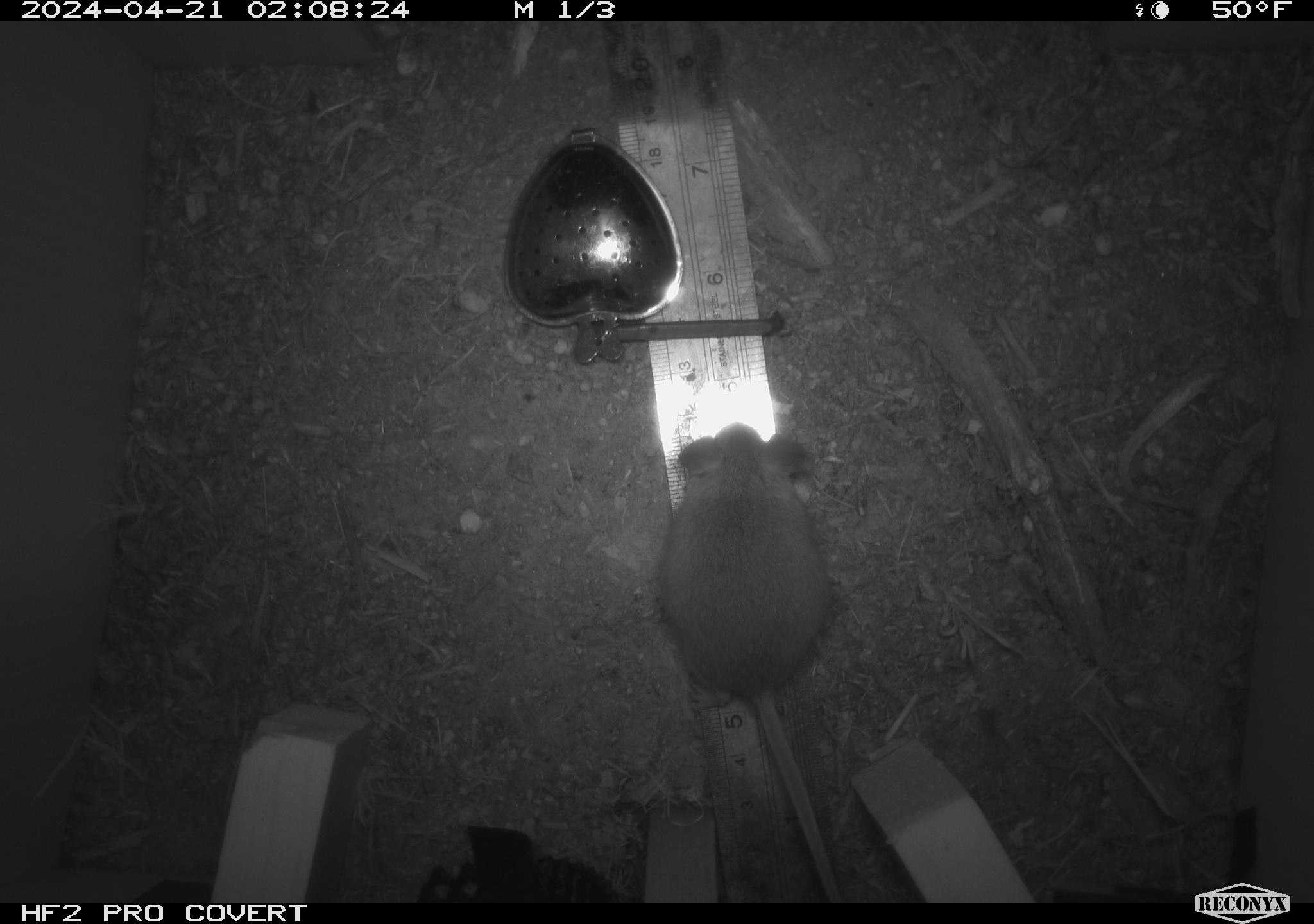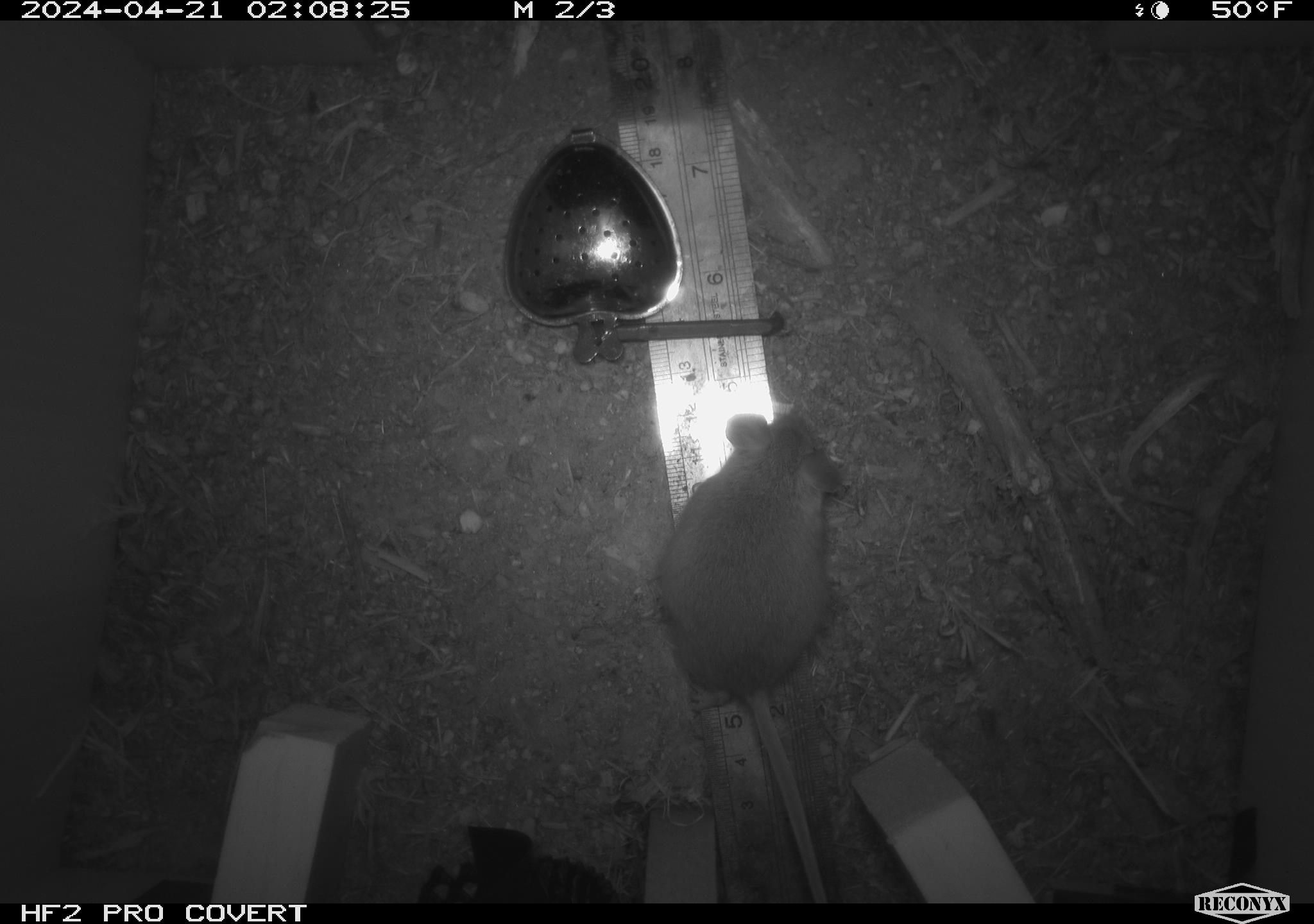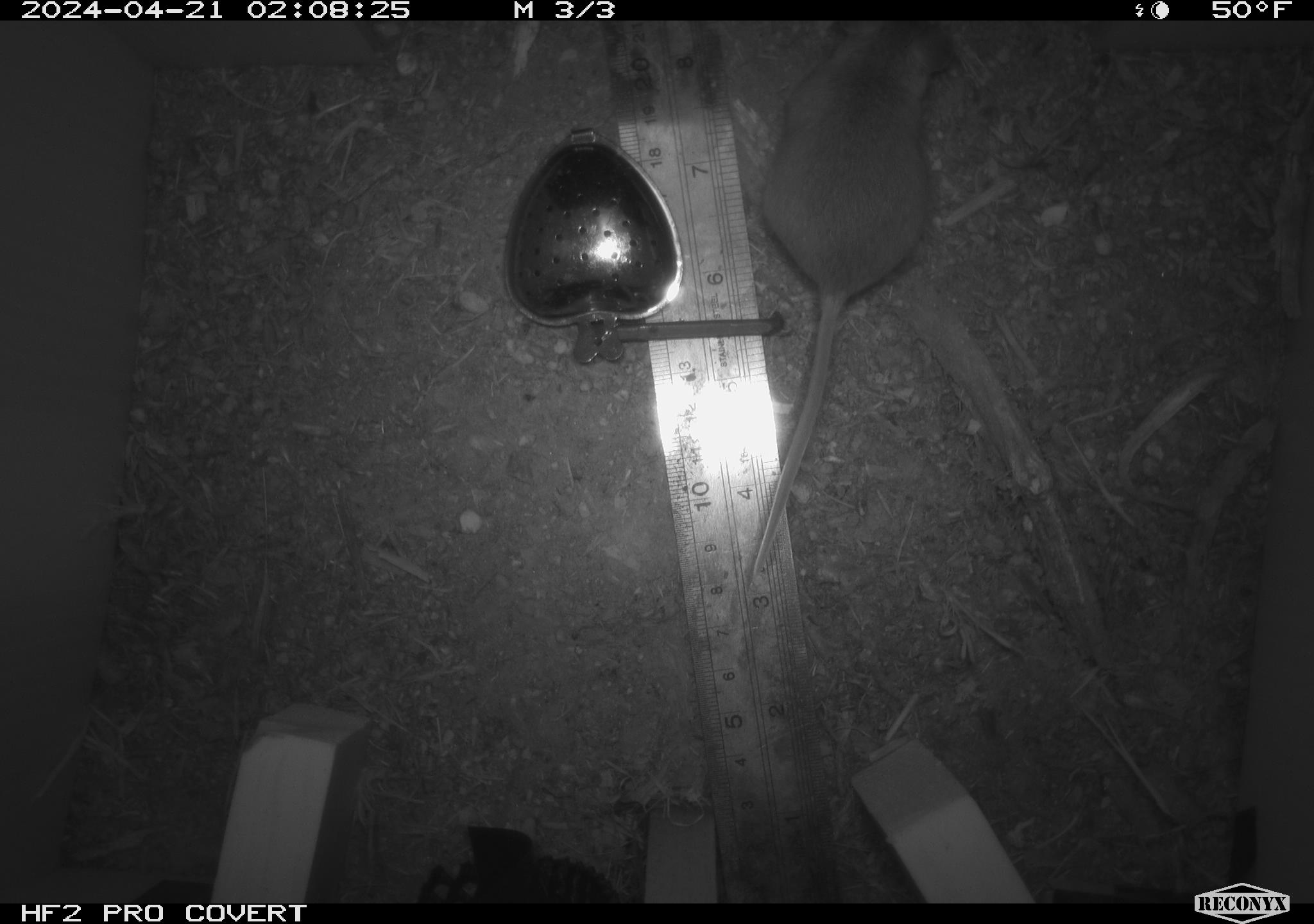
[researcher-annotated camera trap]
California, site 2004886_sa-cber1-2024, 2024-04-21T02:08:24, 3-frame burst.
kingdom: Animalia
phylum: Chordata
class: Mammalia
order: Rodentia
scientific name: Rodentia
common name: mouse species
Mouse species (Rodentia).